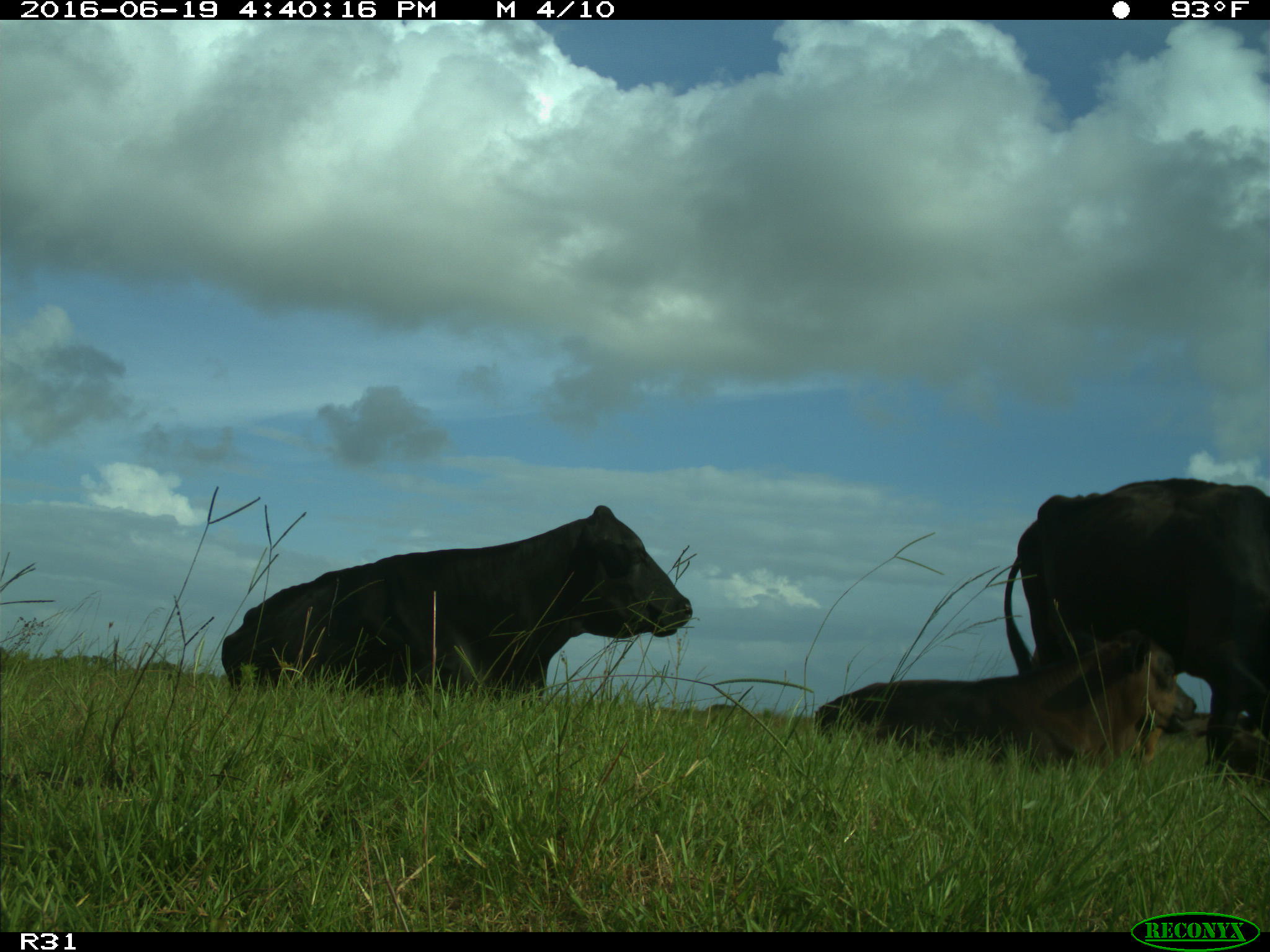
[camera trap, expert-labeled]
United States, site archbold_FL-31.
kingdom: Animalia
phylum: Chordata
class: Mammalia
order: Artiodactyla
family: Bovidae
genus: Bos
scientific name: Bos taurus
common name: domestic cow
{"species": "Bos taurus (domestic cow)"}